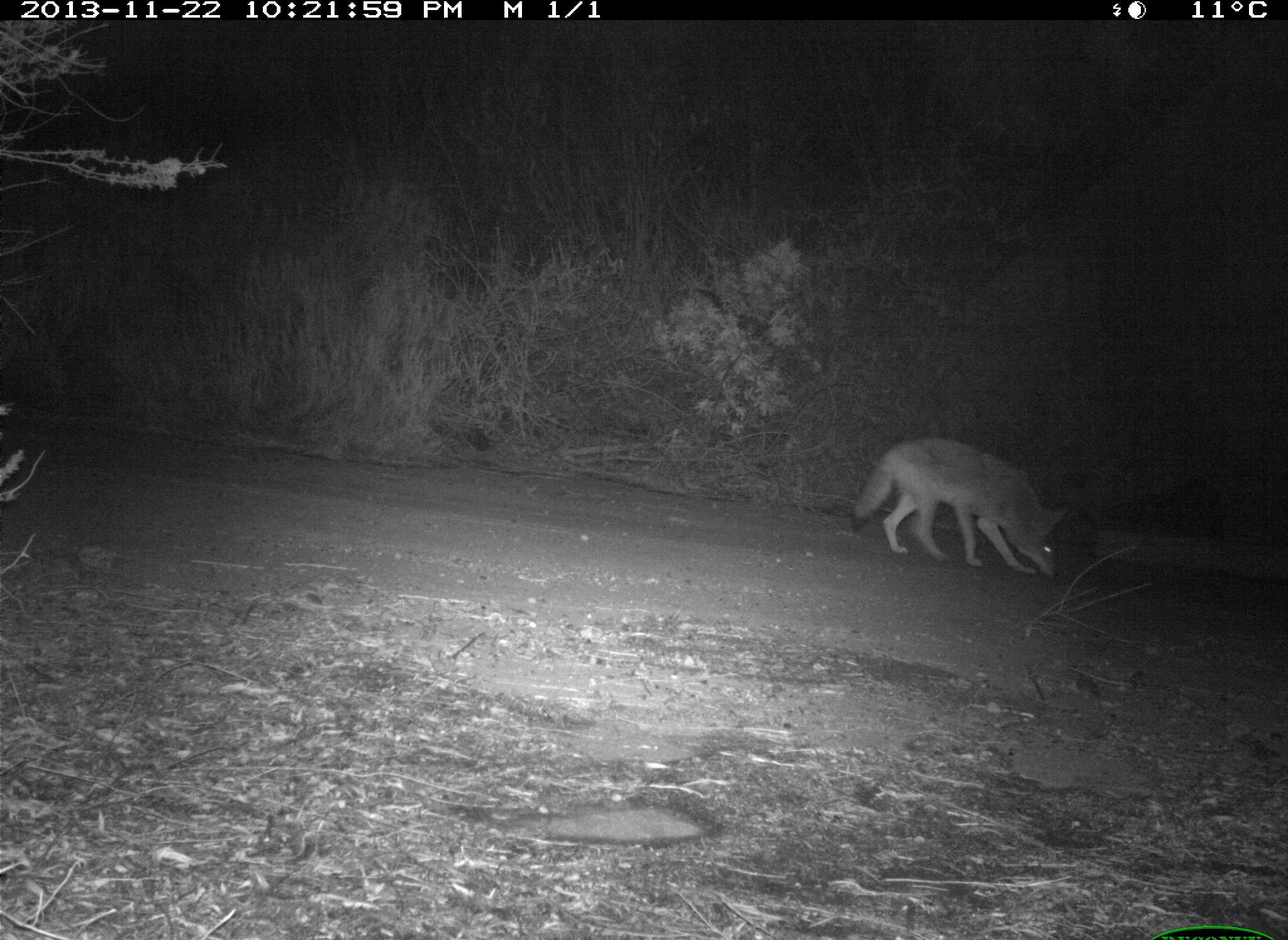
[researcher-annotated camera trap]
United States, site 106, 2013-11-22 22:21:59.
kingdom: Animalia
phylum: Chordata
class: Mammalia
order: Carnivora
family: Canidae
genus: Canis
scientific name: Canis latrans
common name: coyote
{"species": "coyote (Canis latrans)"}